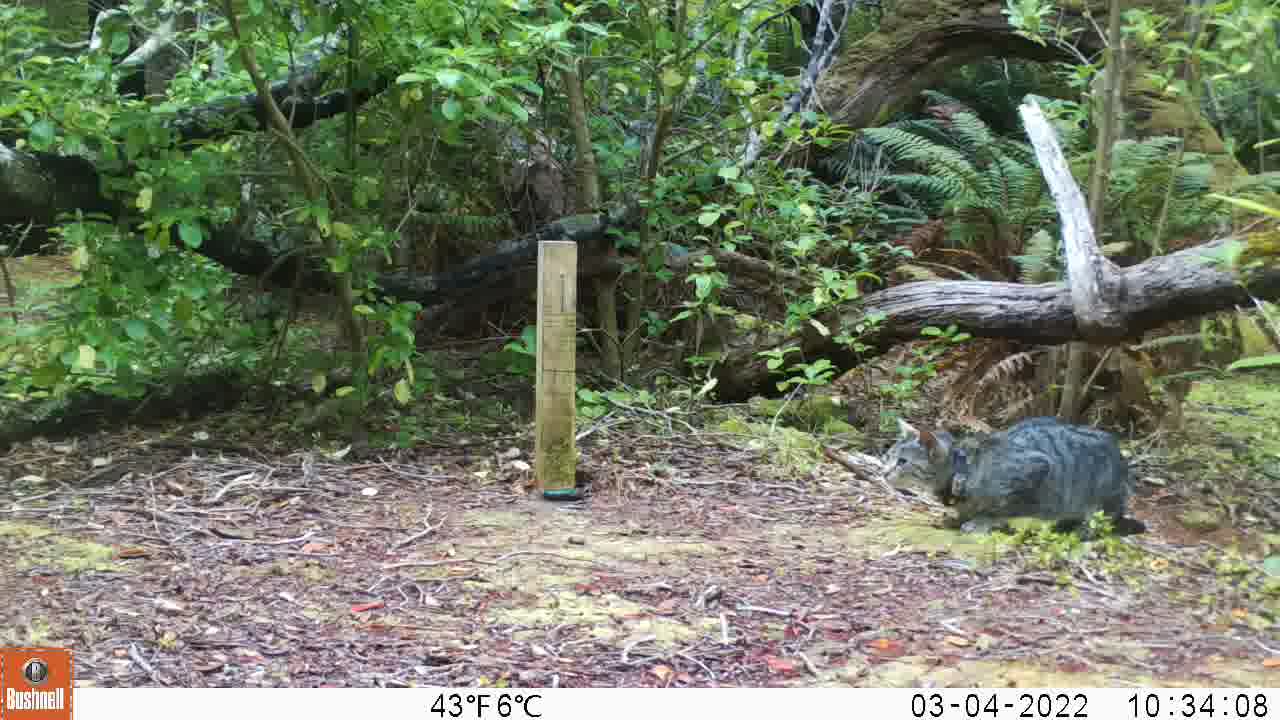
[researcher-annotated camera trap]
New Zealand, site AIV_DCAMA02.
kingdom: Animalia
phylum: Chordata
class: Mammalia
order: Carnivora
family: Felidae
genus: Felis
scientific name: Felis catus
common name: domestic cat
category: cat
Cat (domestic cat) (Felis catus).